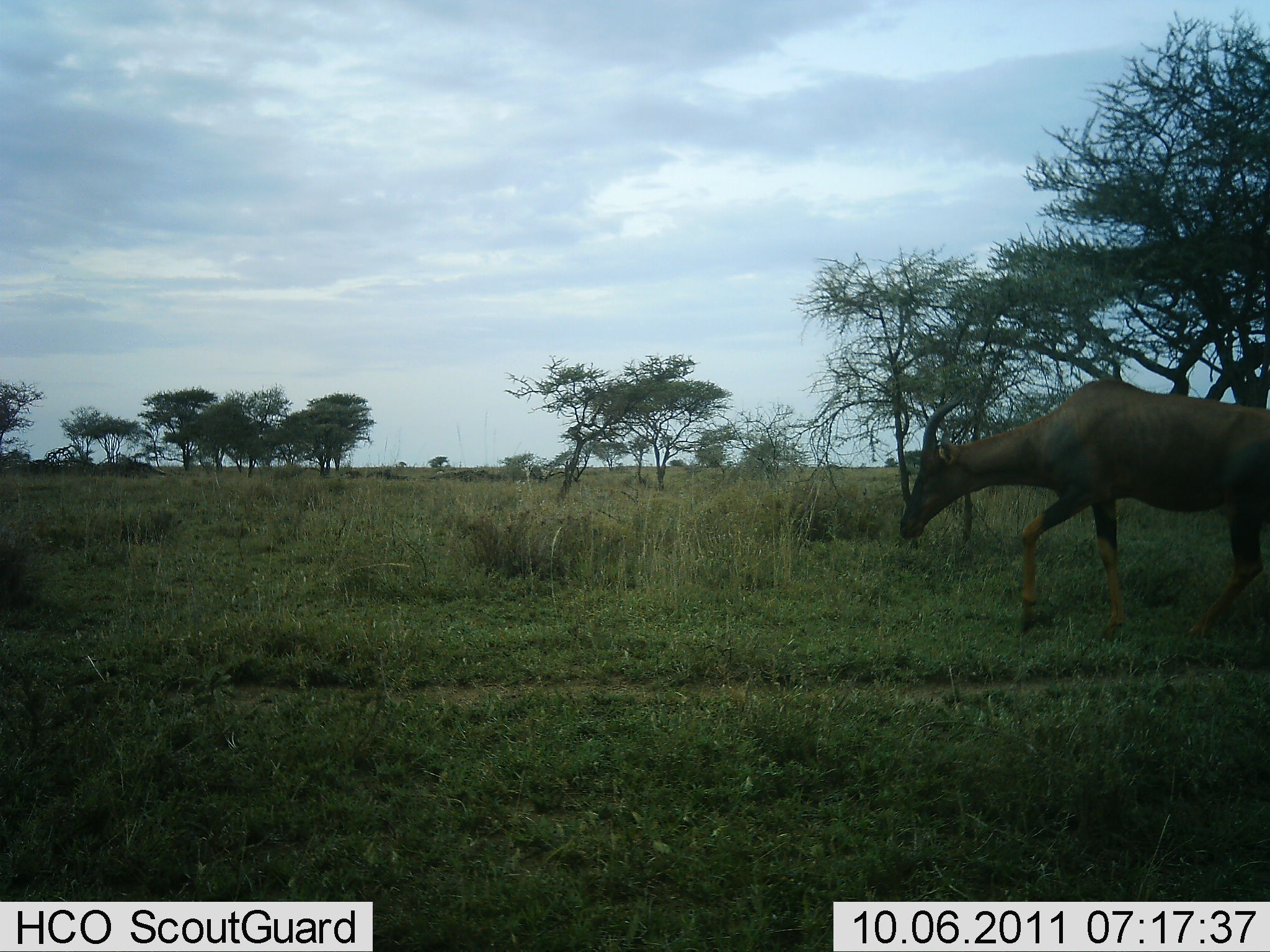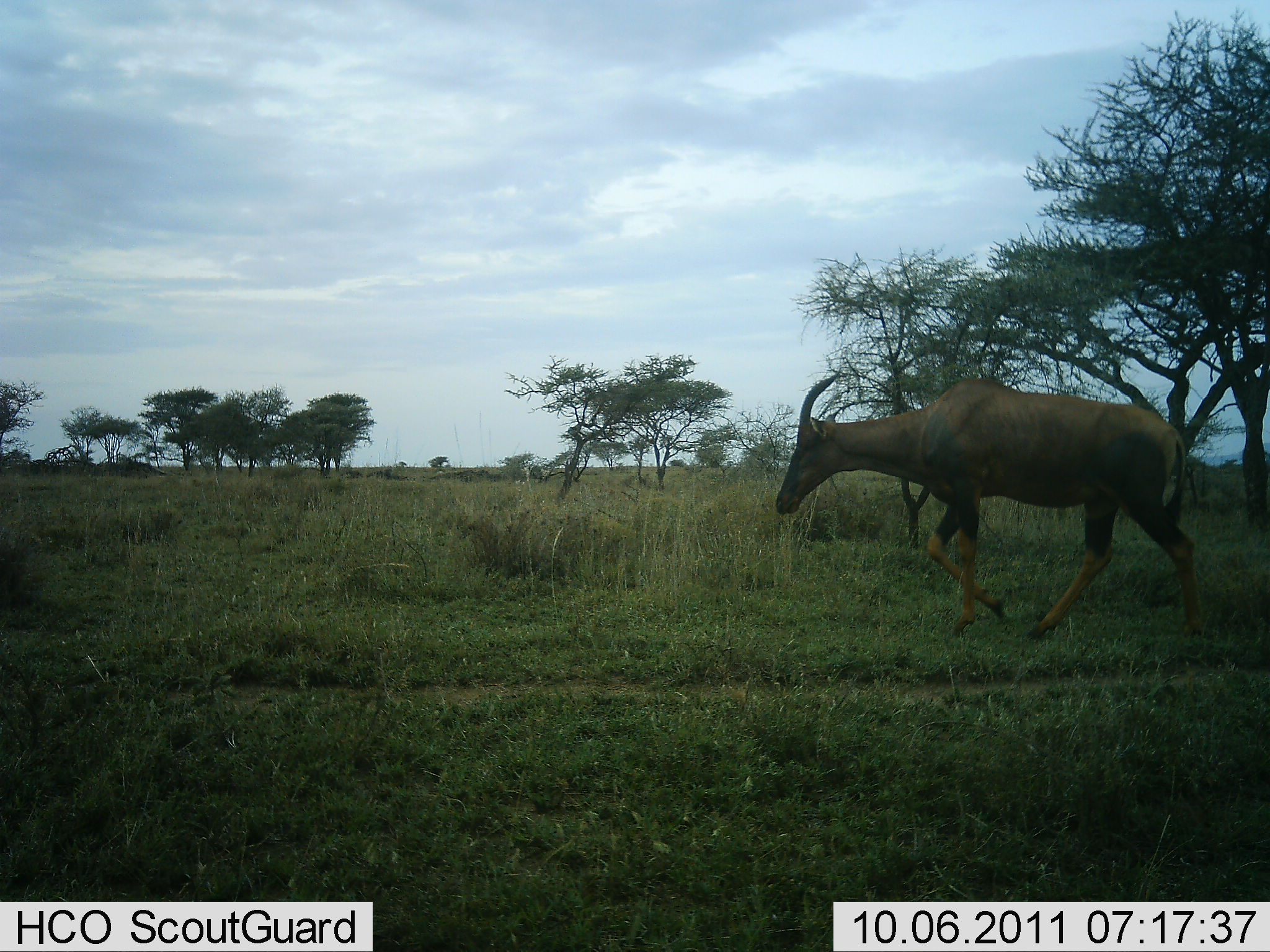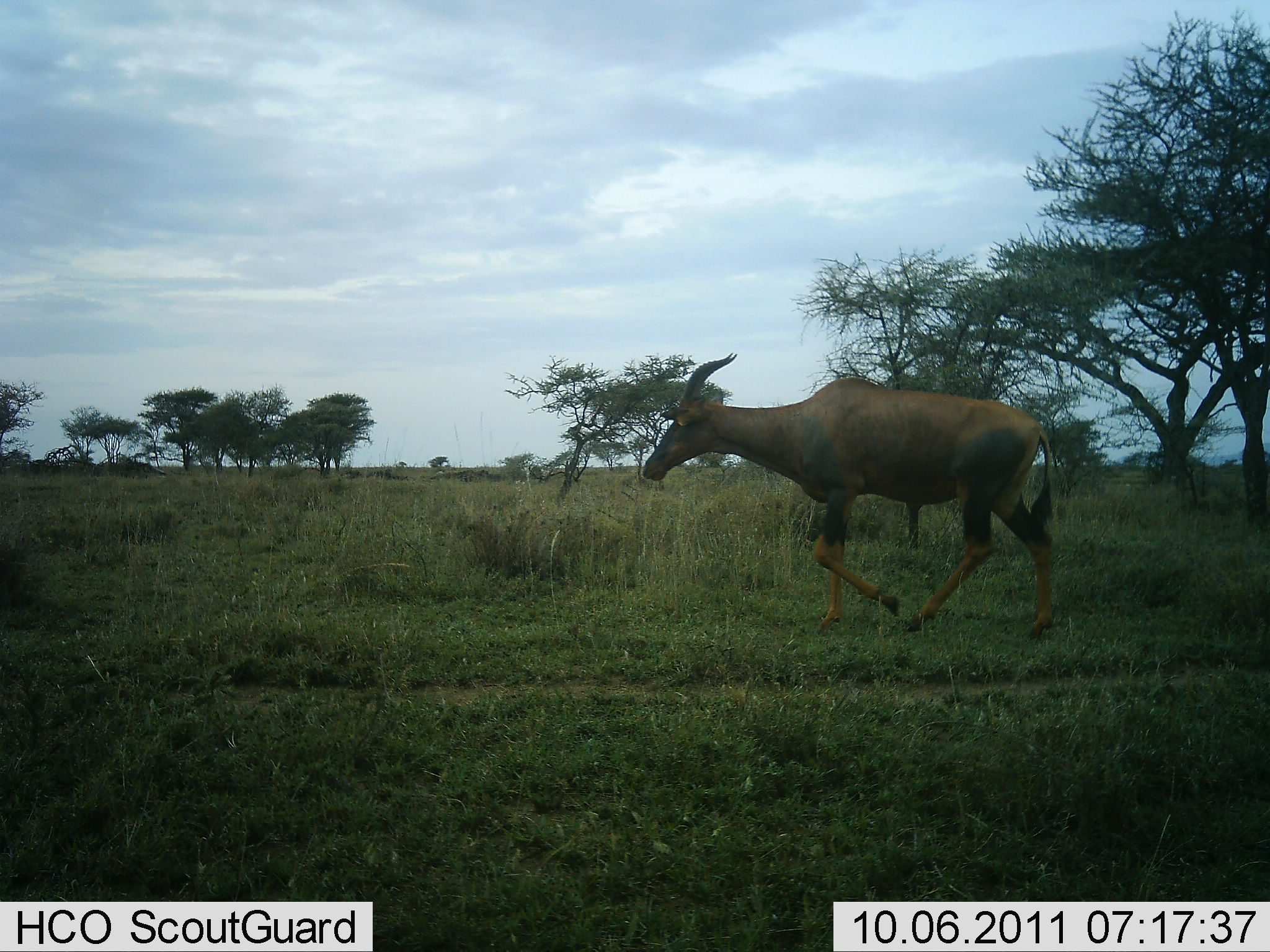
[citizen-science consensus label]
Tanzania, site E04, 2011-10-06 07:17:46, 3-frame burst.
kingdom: Animalia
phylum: Chordata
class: Mammalia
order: Artiodactyla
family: Bovidae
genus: Damaliscus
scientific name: Damaliscus lunatus jimela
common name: topi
Topi (Damaliscus lunatus jimela), count 1. Behavior (volunteer vote fractions): standing 8%, resting 0%, moving 100%, interacting 0%. Young present (vote fraction): 0%. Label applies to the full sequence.